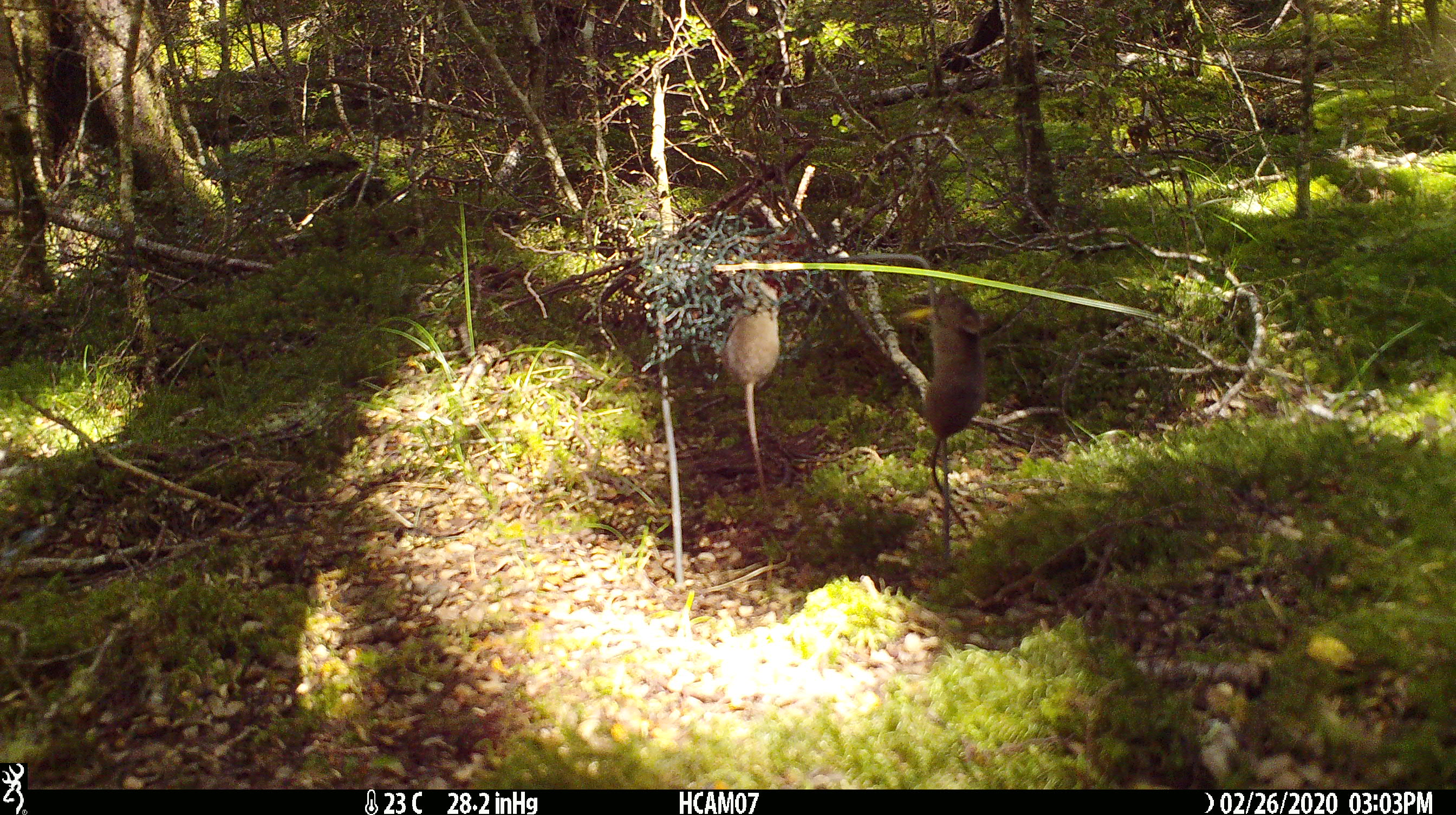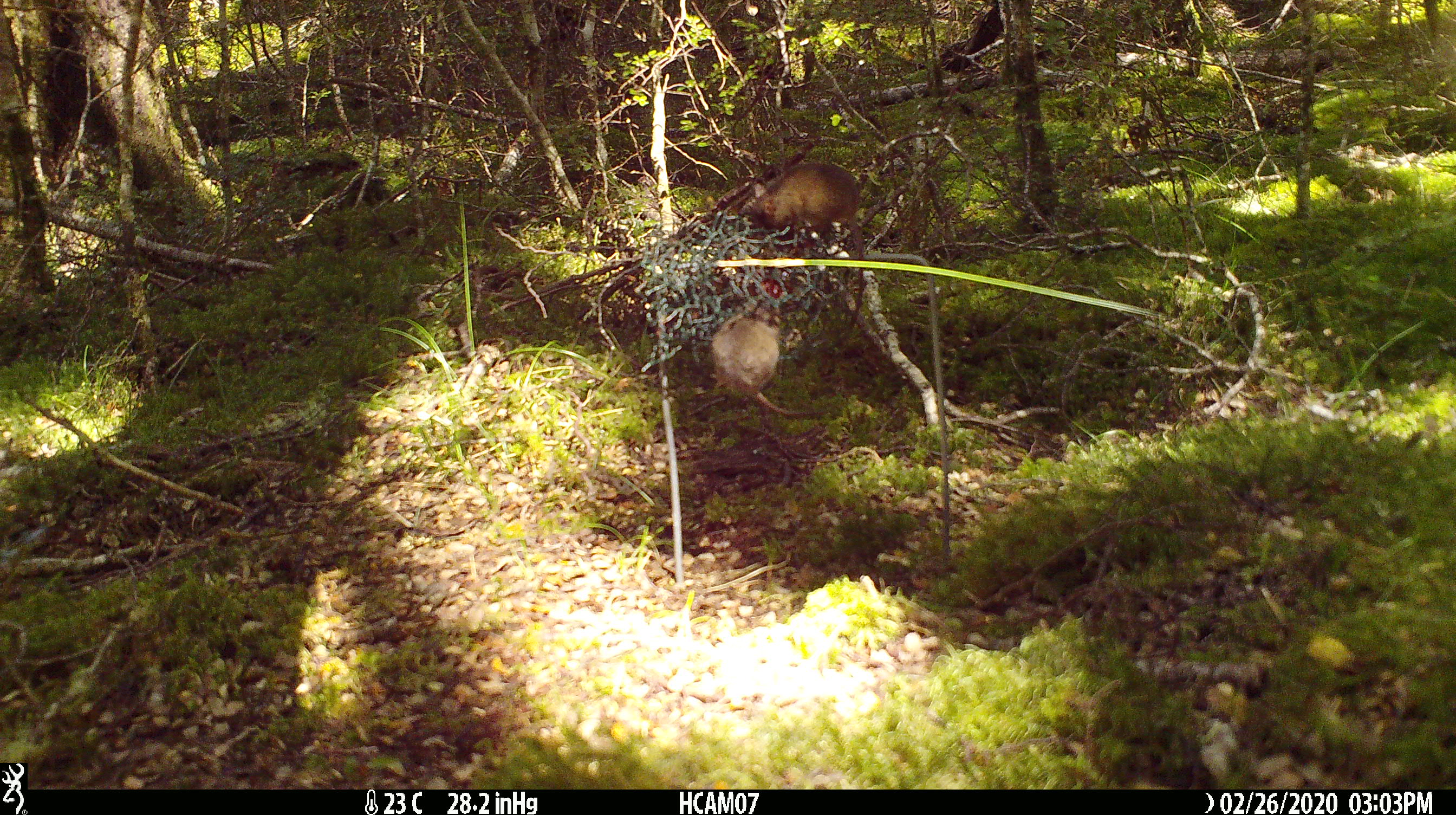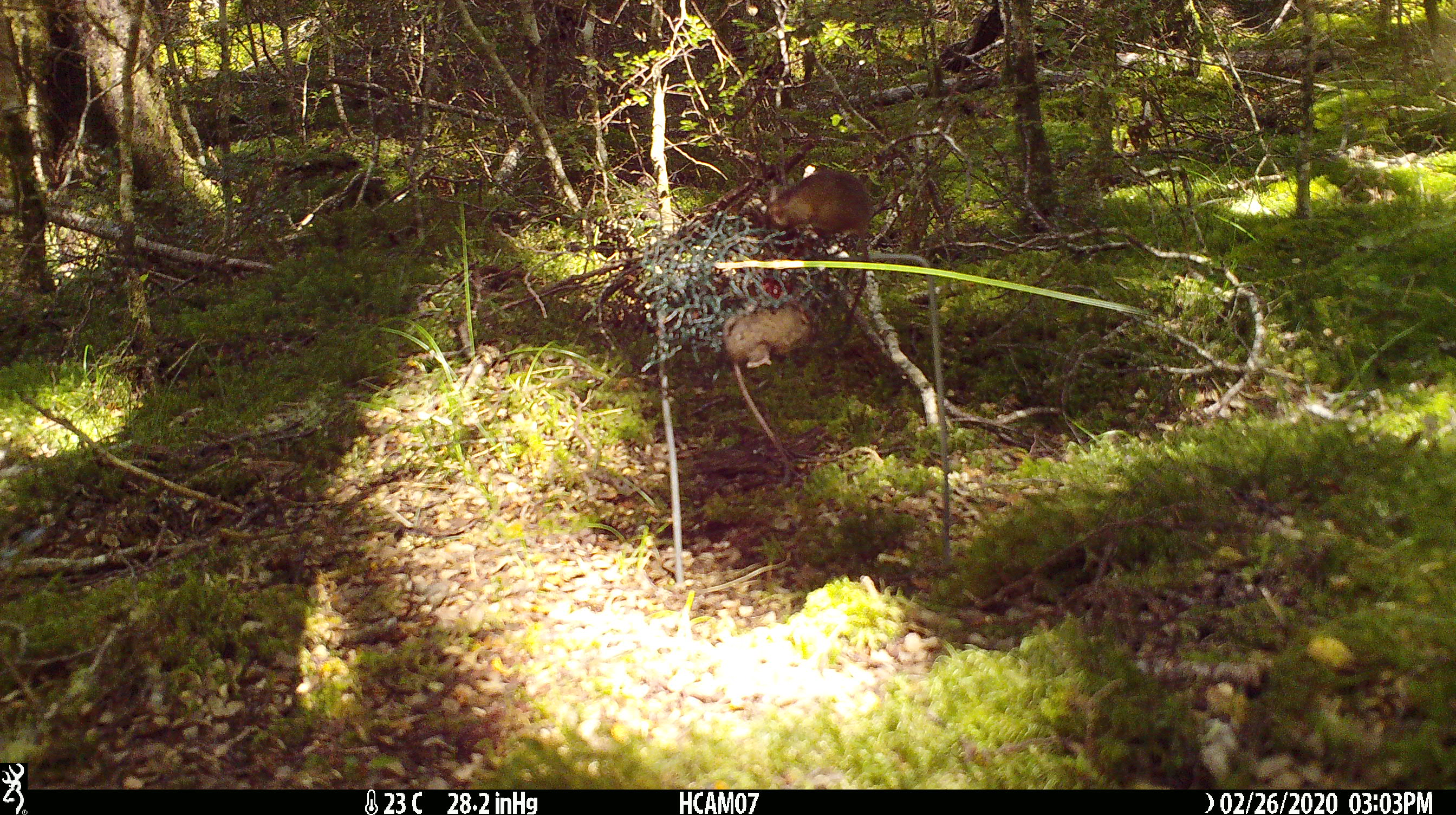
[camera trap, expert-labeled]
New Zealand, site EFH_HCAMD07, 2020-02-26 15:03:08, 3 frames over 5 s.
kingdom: Animalia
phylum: Chordata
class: Mammalia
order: Rodentia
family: Muridae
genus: Mus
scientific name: Mus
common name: mouse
Mouse (Mus).